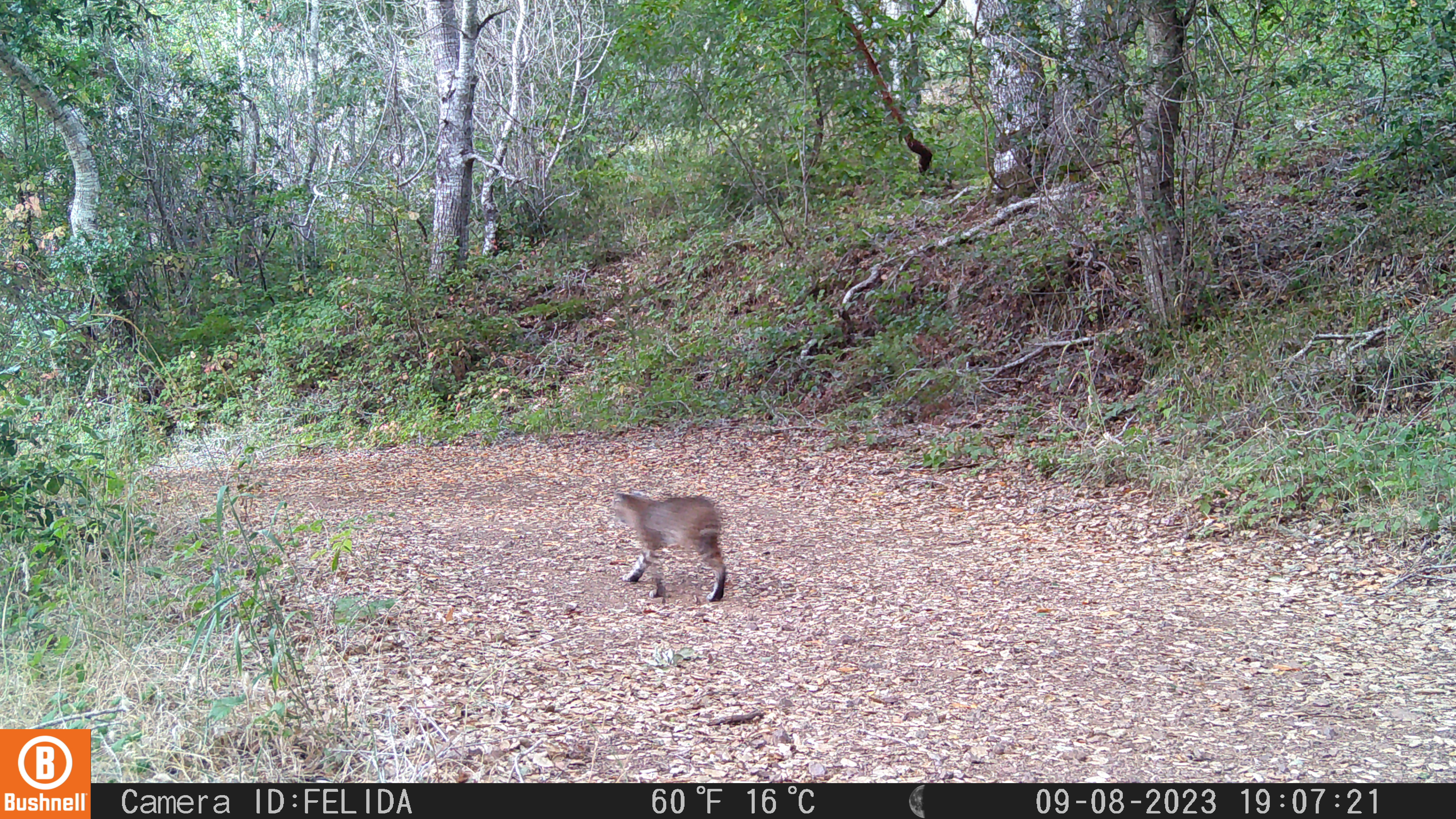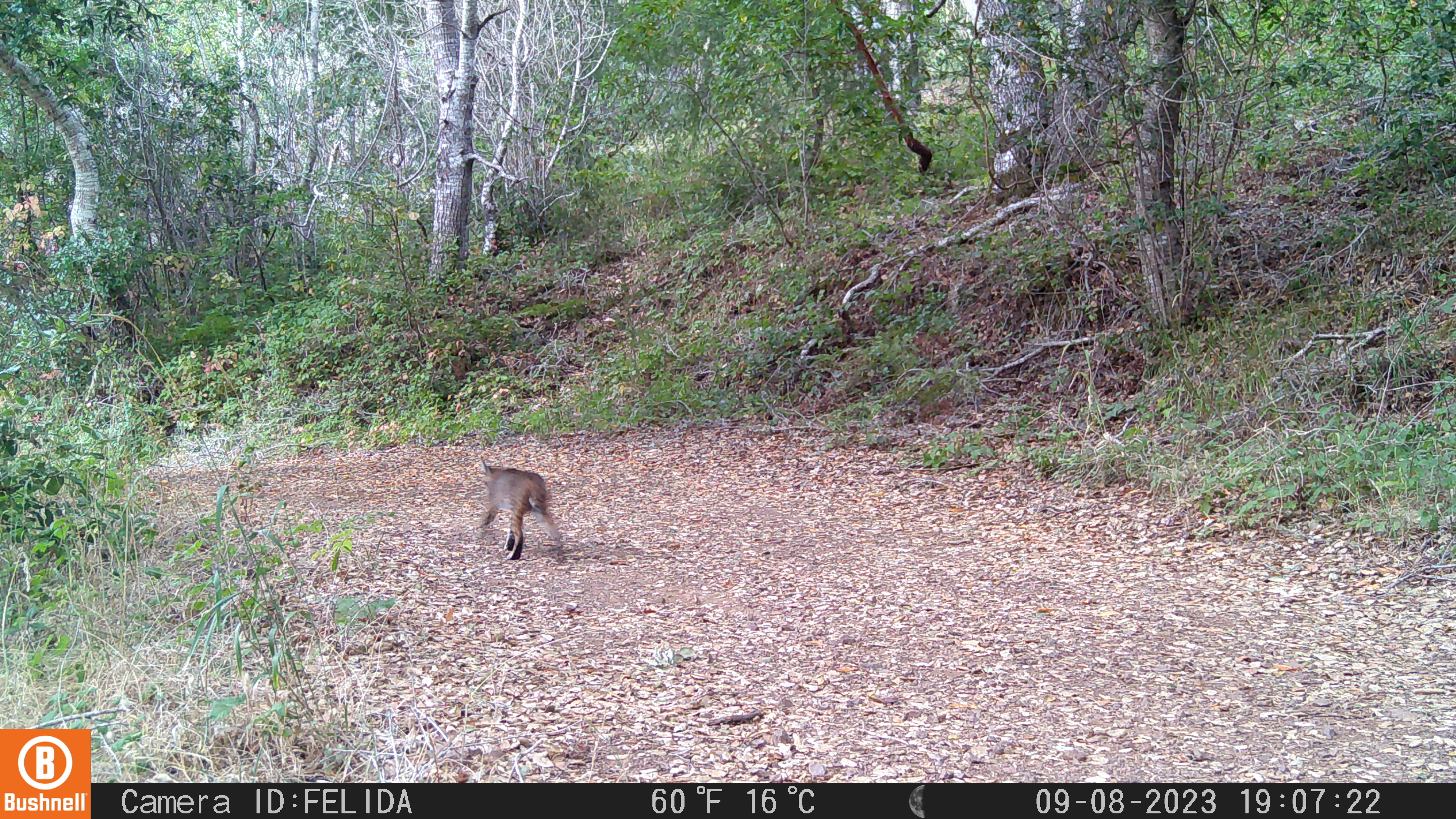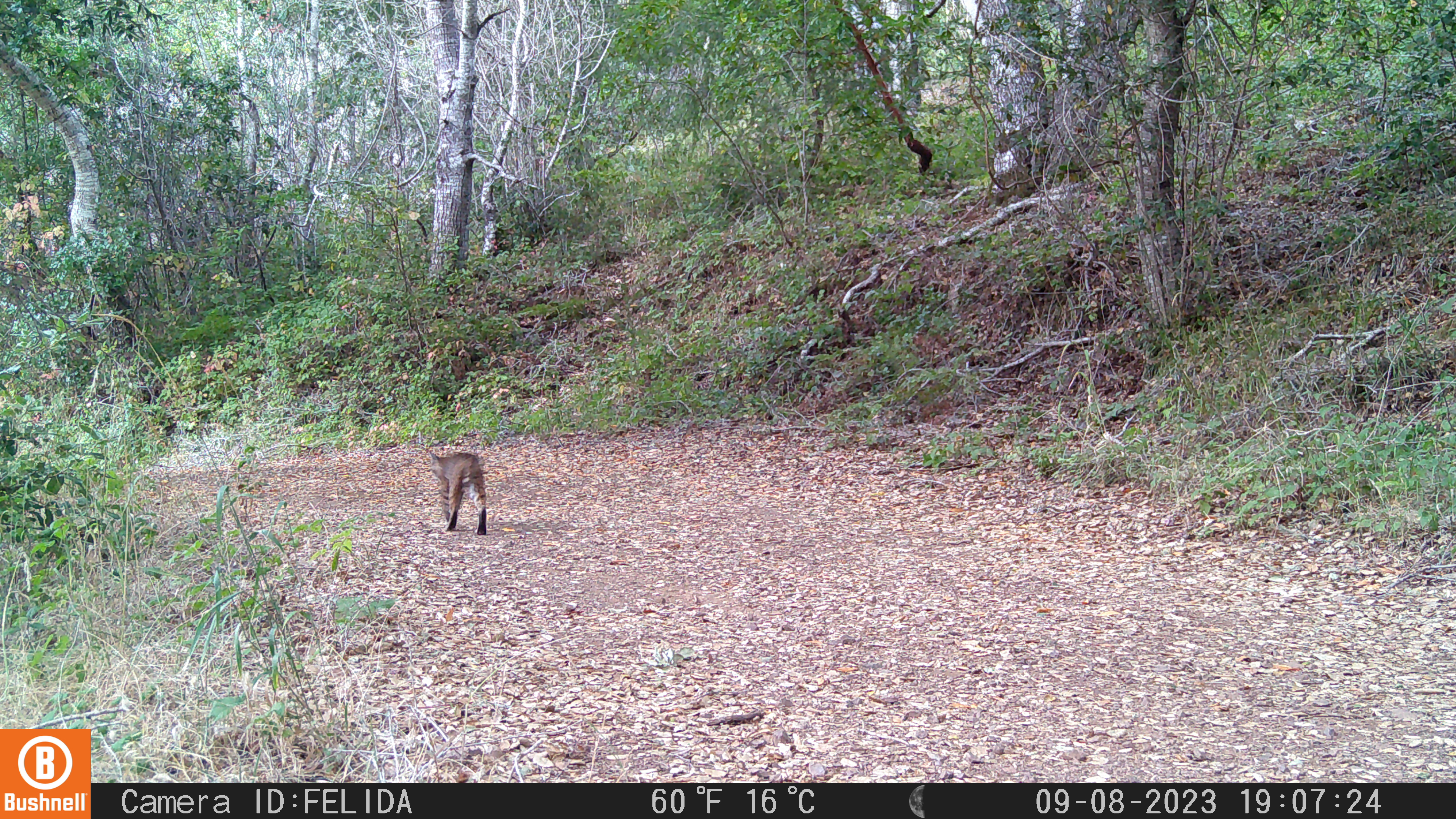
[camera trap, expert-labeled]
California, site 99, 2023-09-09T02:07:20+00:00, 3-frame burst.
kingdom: Animalia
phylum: Chordata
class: Mammalia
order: Carnivora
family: Felidae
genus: Lynx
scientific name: Lynx rufus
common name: bobcat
Bobcat (Lynx rufus).